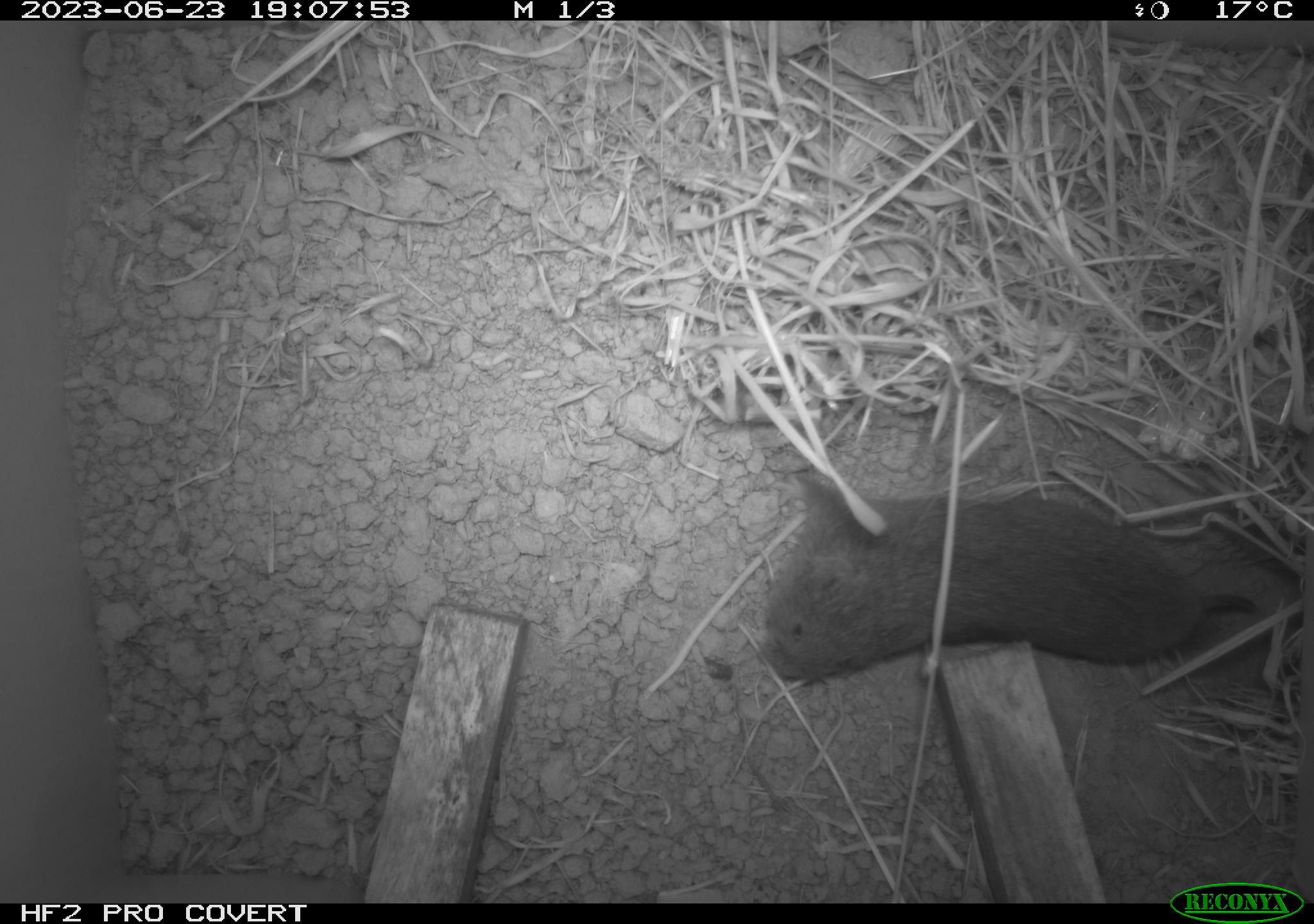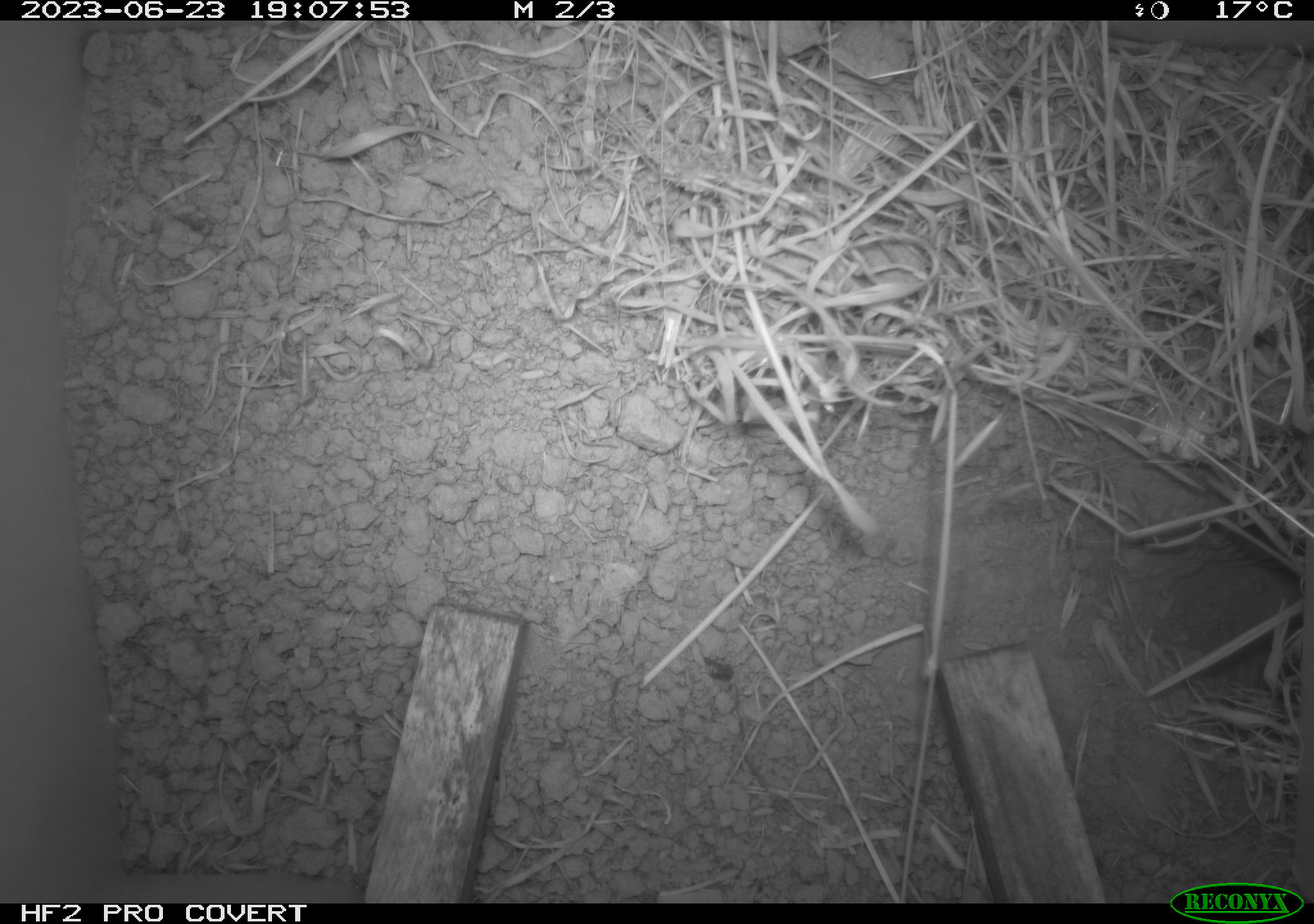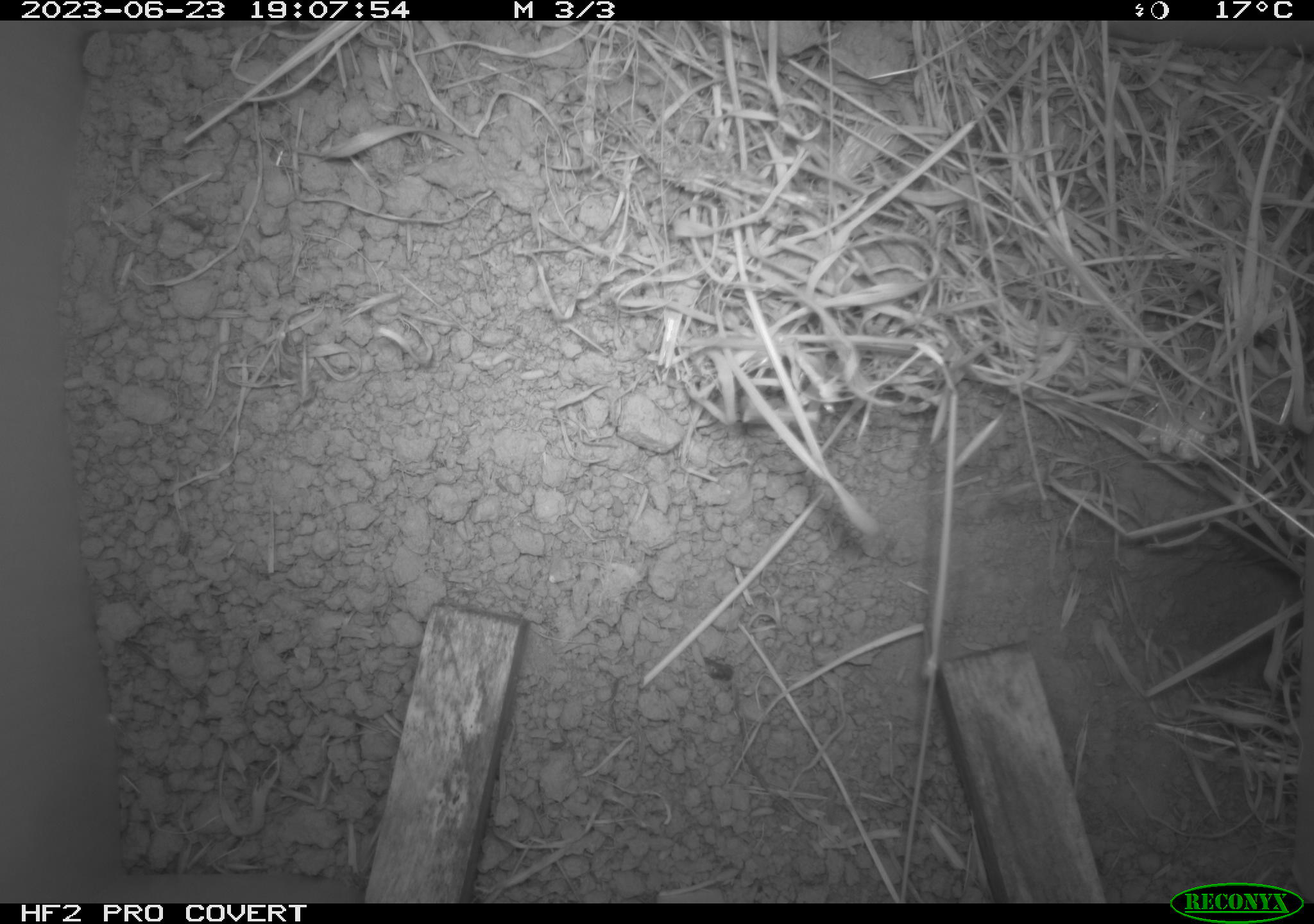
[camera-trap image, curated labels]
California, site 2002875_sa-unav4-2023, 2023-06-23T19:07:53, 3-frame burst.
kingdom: Animalia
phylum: Chordata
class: Mammalia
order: Rodentia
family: Cricetidae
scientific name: Arvicolinae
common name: voles, lemmings, and muskrats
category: arvicolinae subfamily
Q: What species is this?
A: Arvicolinae subfamily (voles, lemmings, and muskrats) (Arvicolinae).